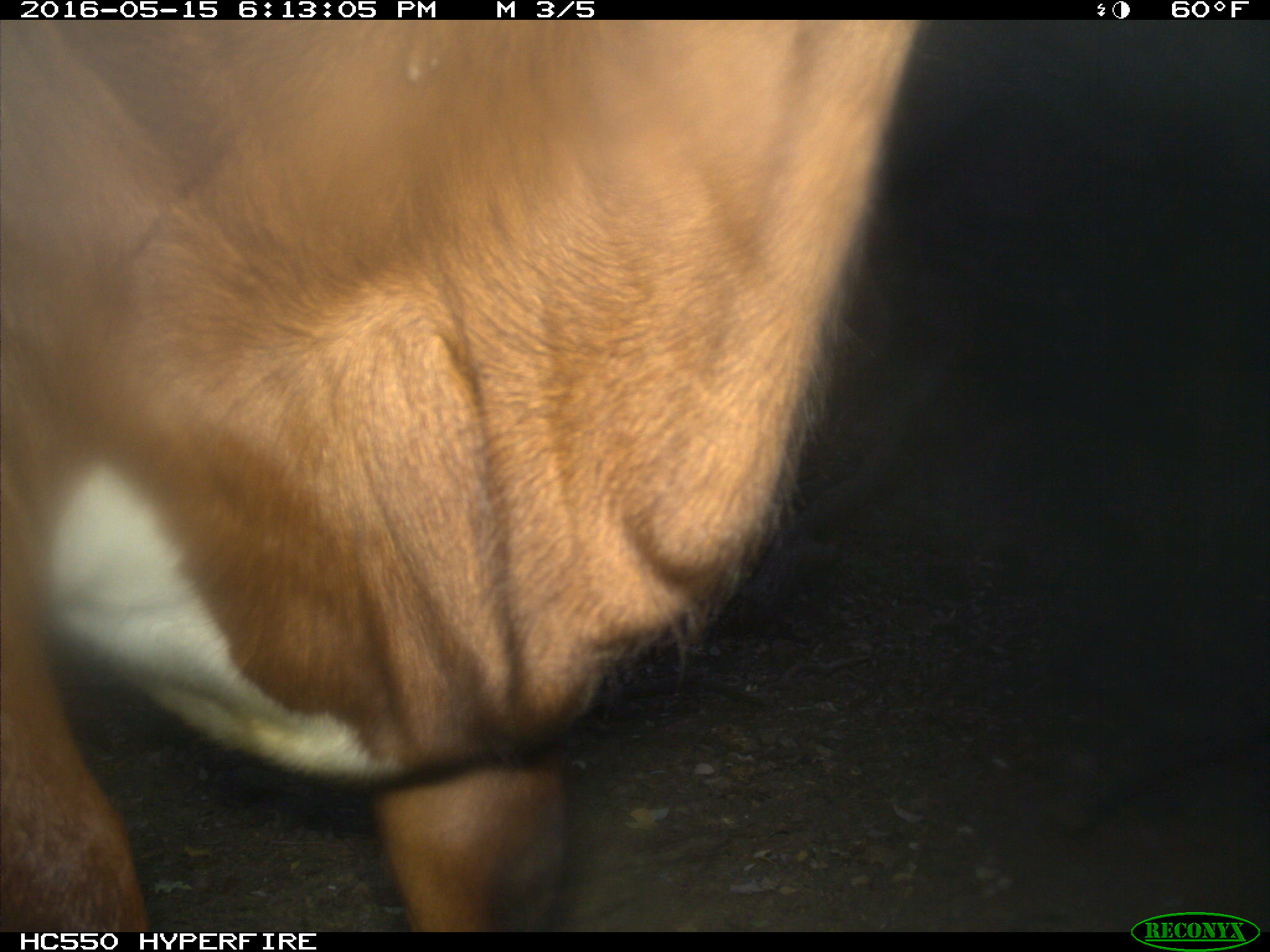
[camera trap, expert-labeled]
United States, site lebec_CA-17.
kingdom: Animalia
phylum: Chordata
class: Mammalia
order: Artiodactyla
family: Bovidae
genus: Bos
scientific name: Bos taurus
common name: domestic cow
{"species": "Bos taurus (domestic cow)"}